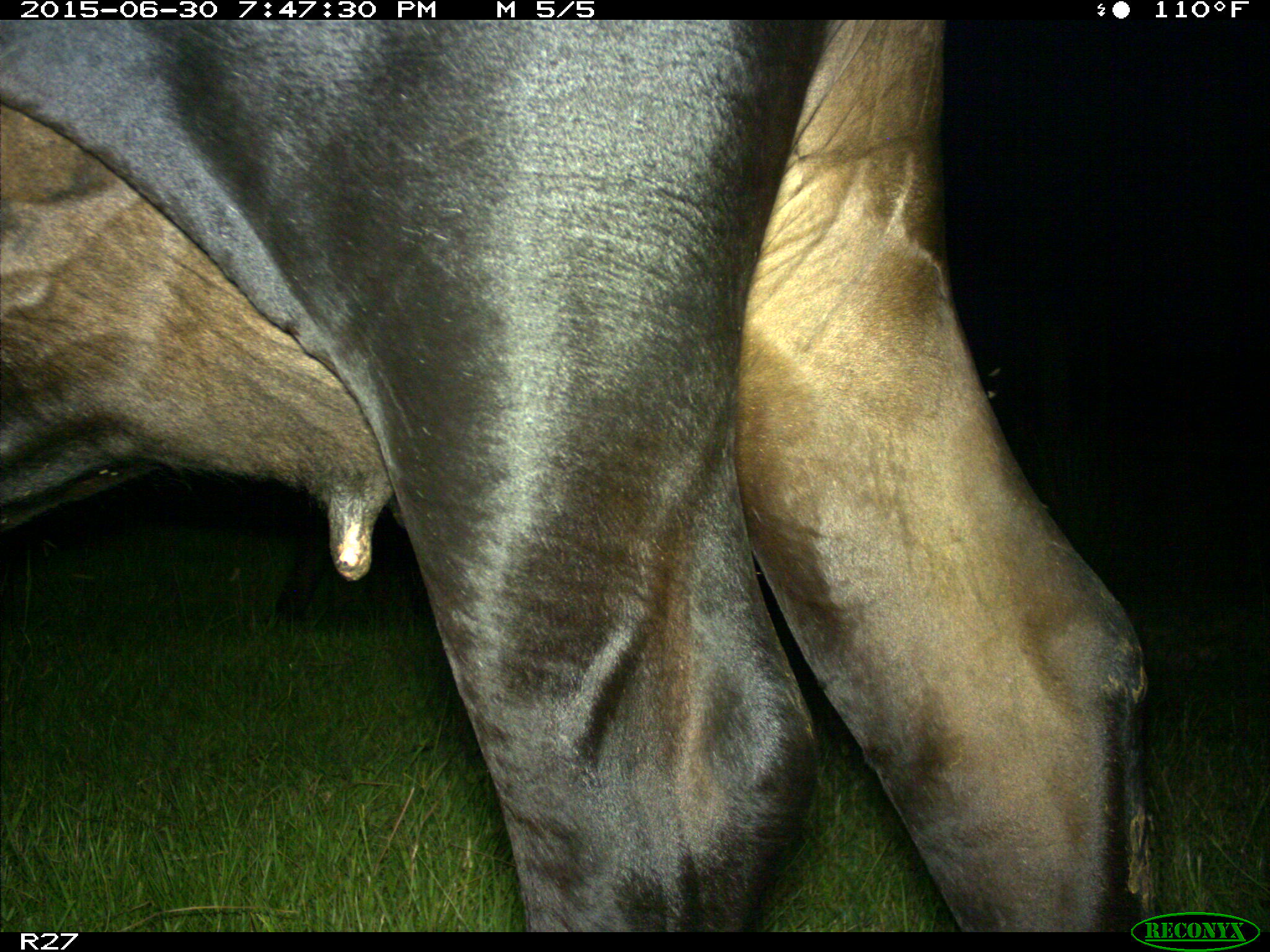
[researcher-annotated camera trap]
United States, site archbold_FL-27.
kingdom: Animalia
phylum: Chordata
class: Mammalia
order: Artiodactyla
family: Bovidae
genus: Bos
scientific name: Bos taurus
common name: domestic cow